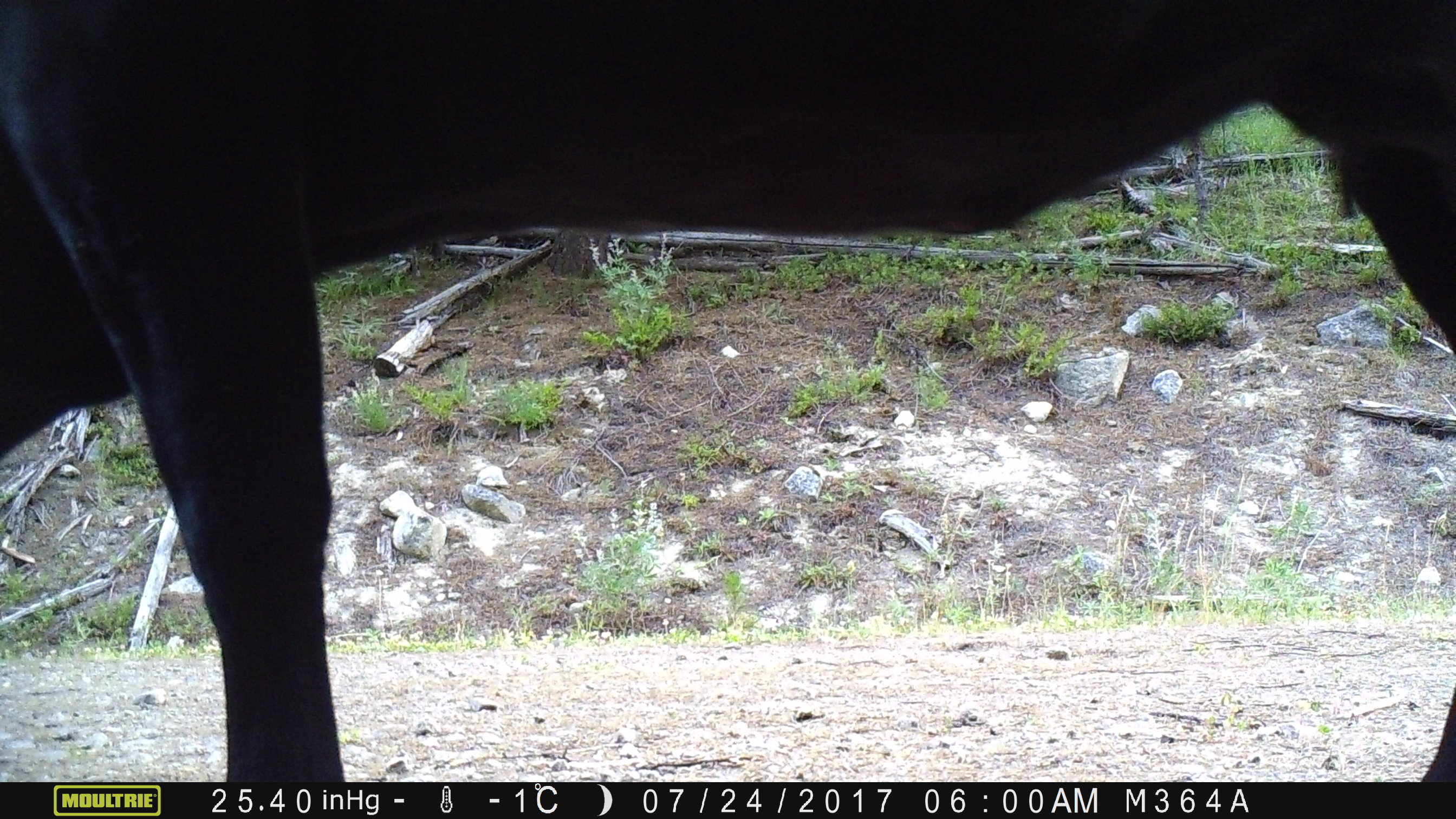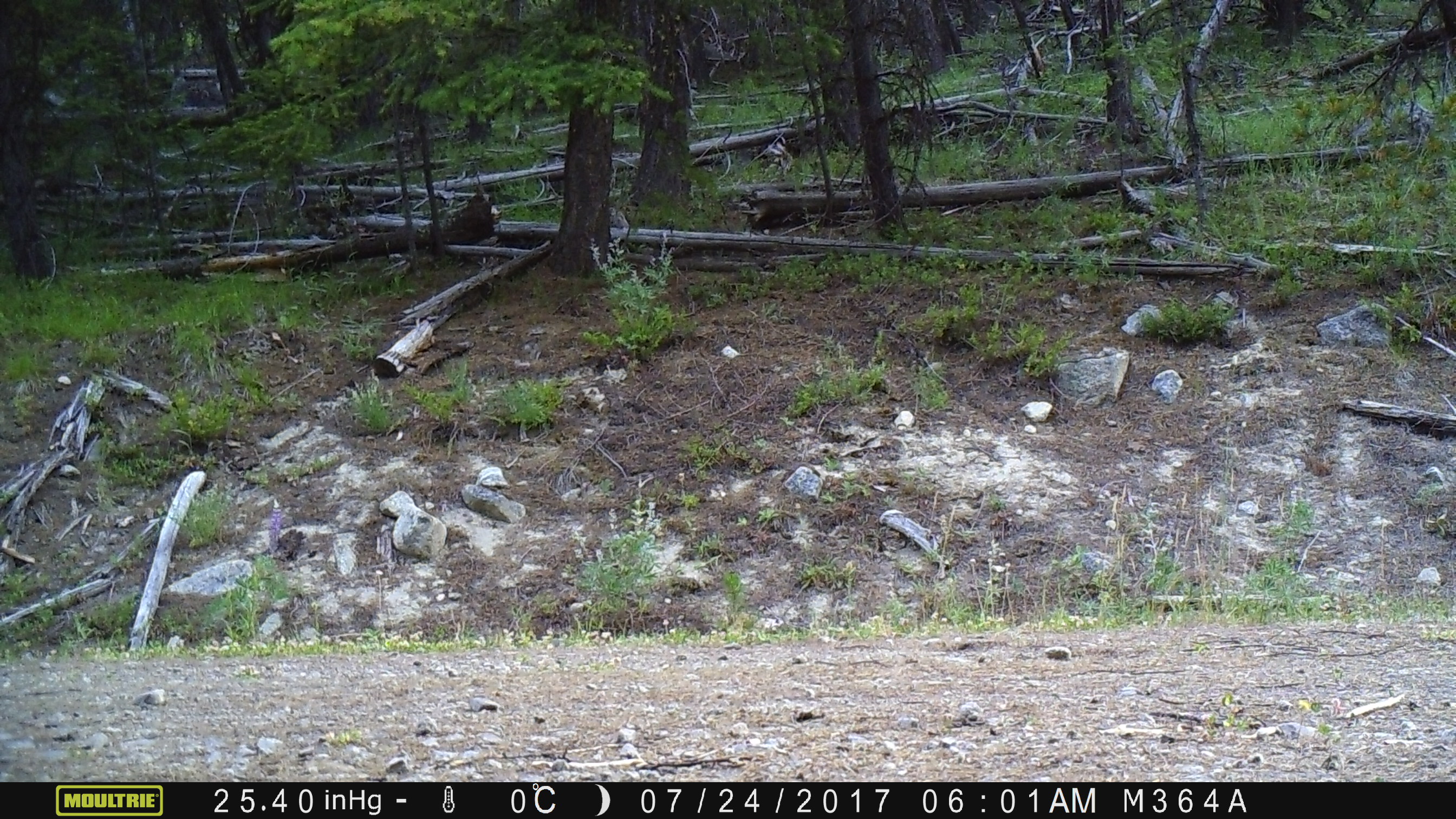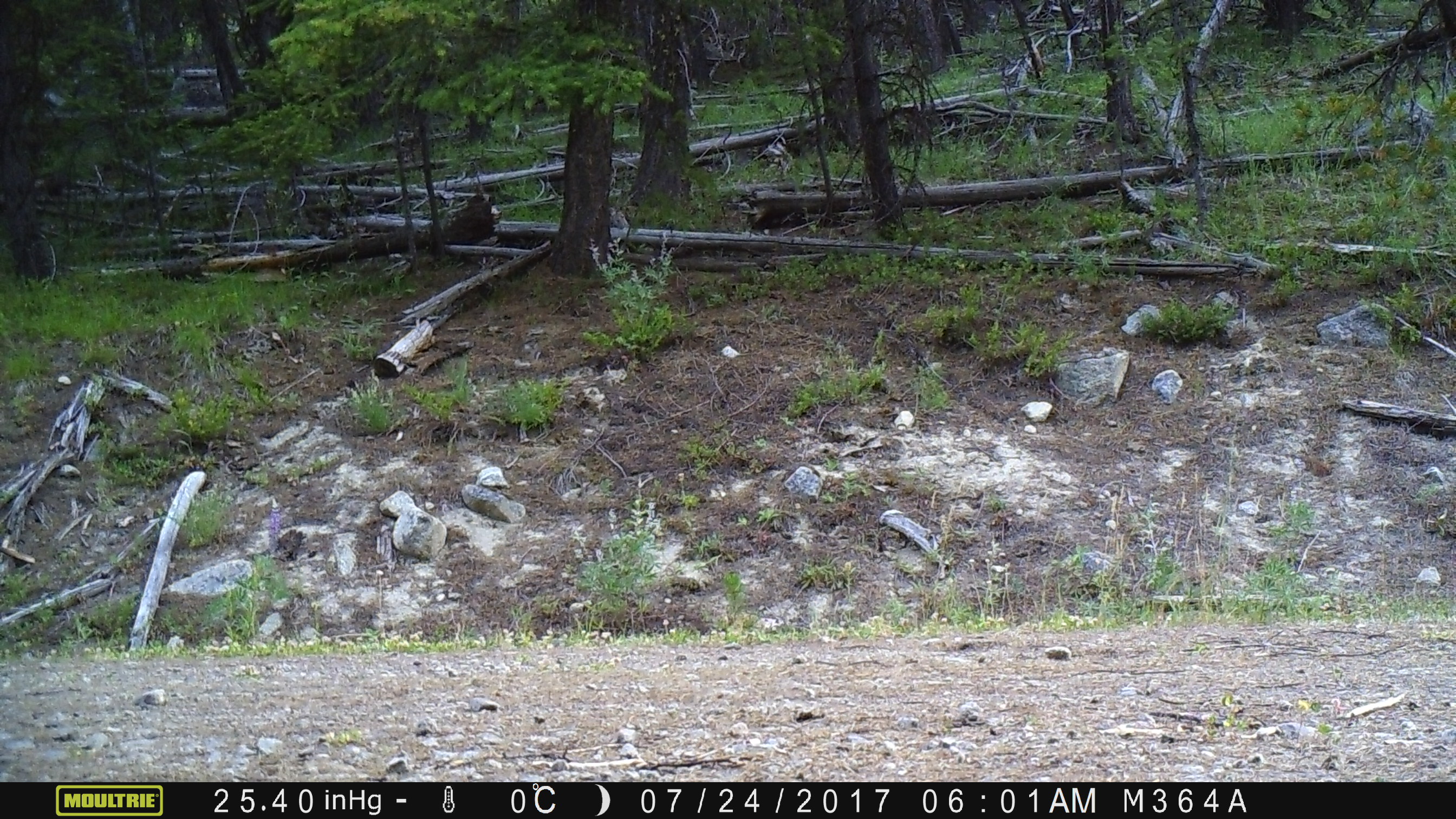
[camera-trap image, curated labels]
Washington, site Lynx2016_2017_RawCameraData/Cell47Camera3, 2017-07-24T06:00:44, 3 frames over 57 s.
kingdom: Animalia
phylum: Chordata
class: Mammalia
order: Artiodactyla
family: Bovidae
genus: Bos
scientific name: Bos taurus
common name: domestic cattle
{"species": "domestic cattle (Bos taurus)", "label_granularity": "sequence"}